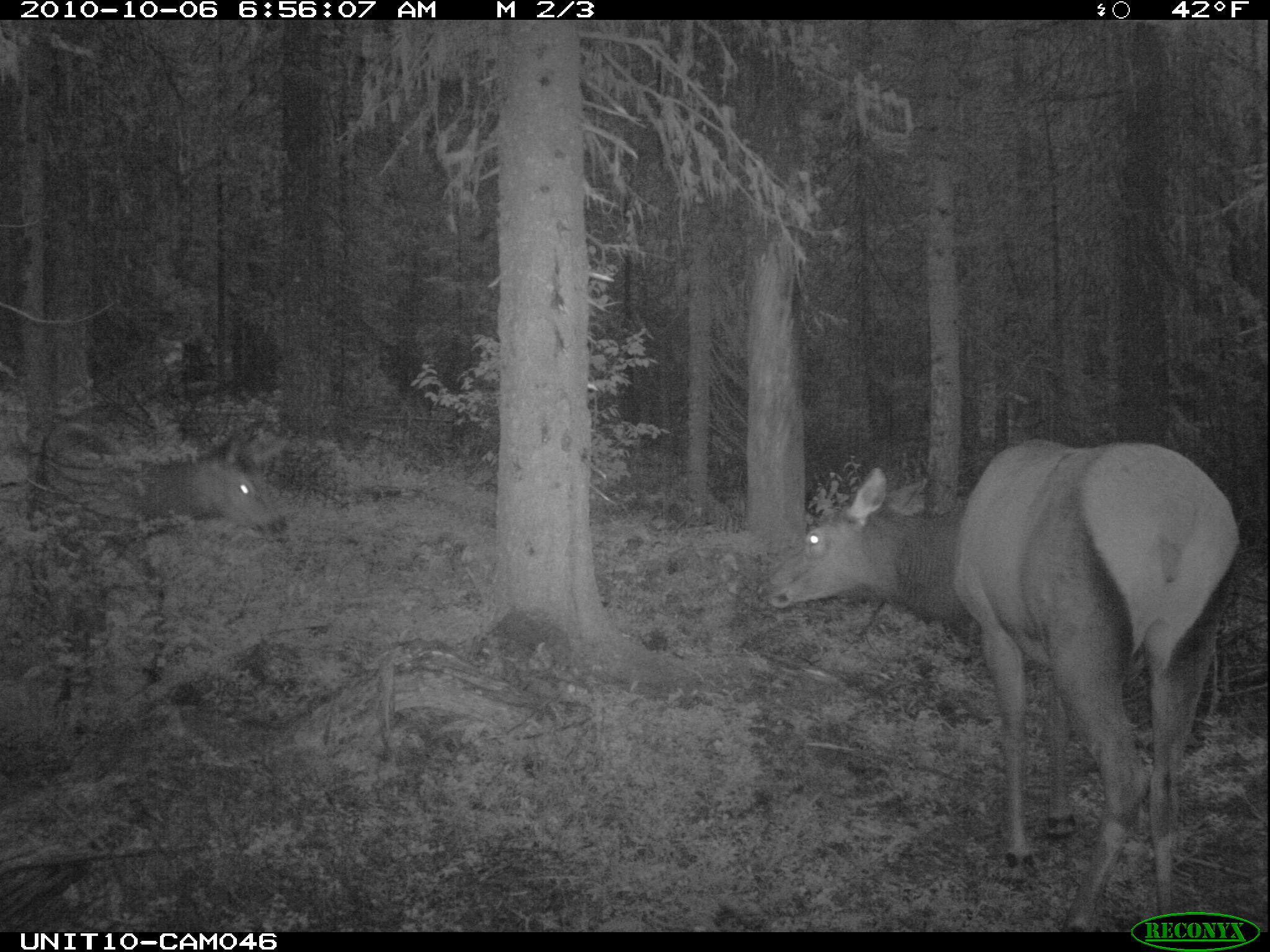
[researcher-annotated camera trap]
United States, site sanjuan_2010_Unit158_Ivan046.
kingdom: Animalia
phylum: Chordata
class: Mammalia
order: Artiodactyla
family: Cervidae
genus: Cervus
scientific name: Cervus elaphus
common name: red deer